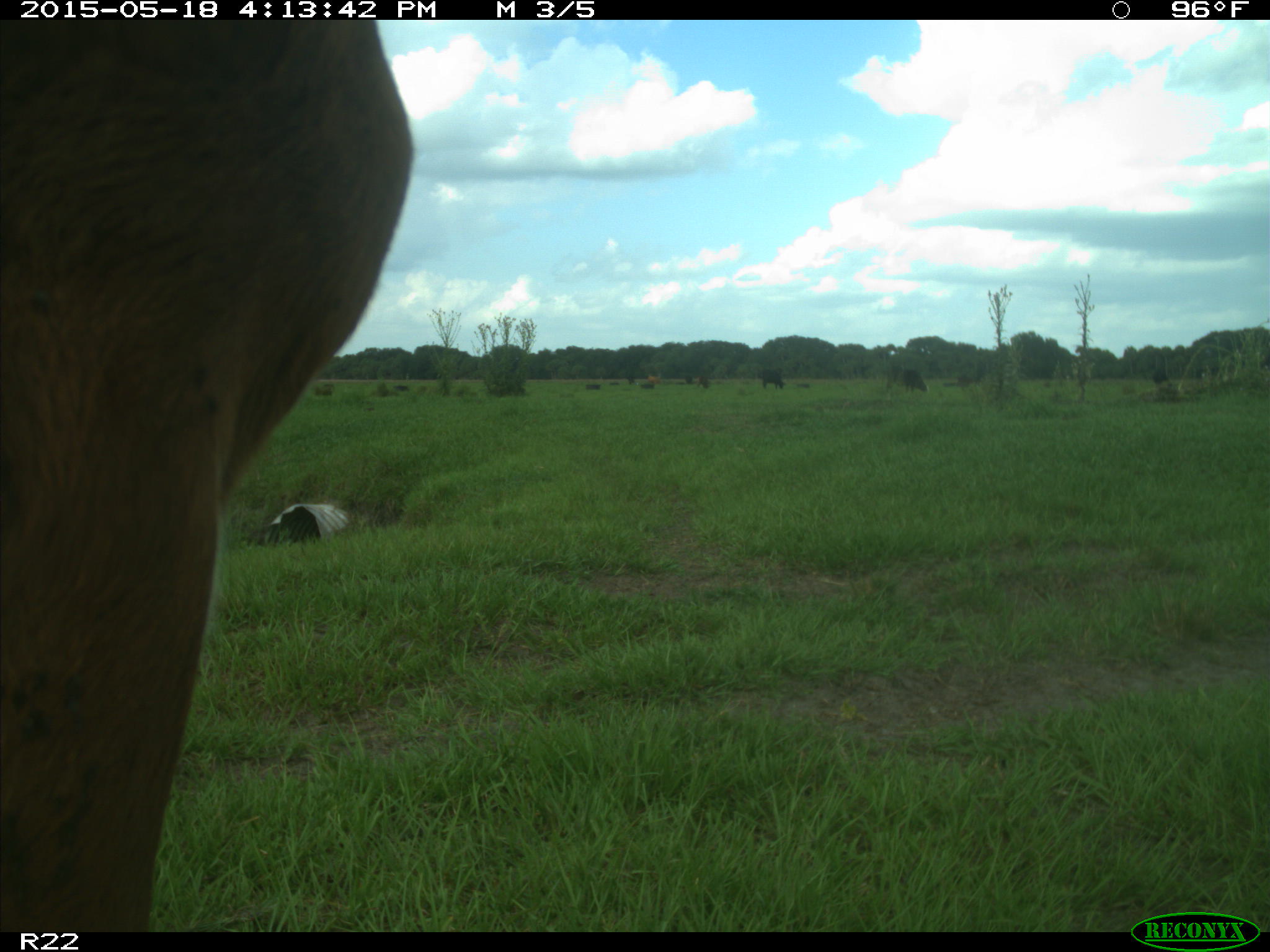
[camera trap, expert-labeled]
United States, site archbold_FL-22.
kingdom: Animalia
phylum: Chordata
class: Mammalia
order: Artiodactyla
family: Bovidae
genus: Bos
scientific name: Bos taurus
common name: domestic cow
Bos taurus (domestic cow).